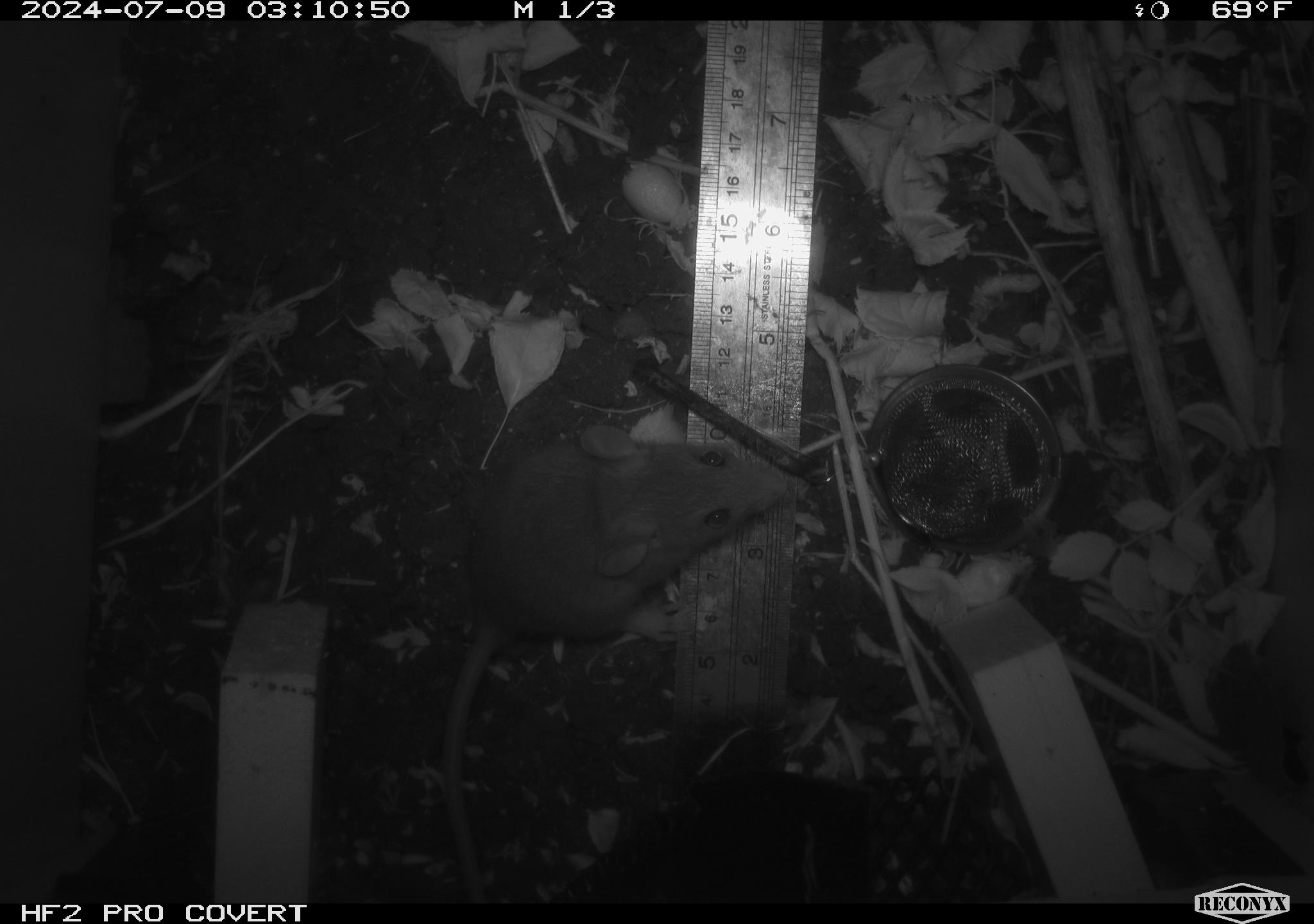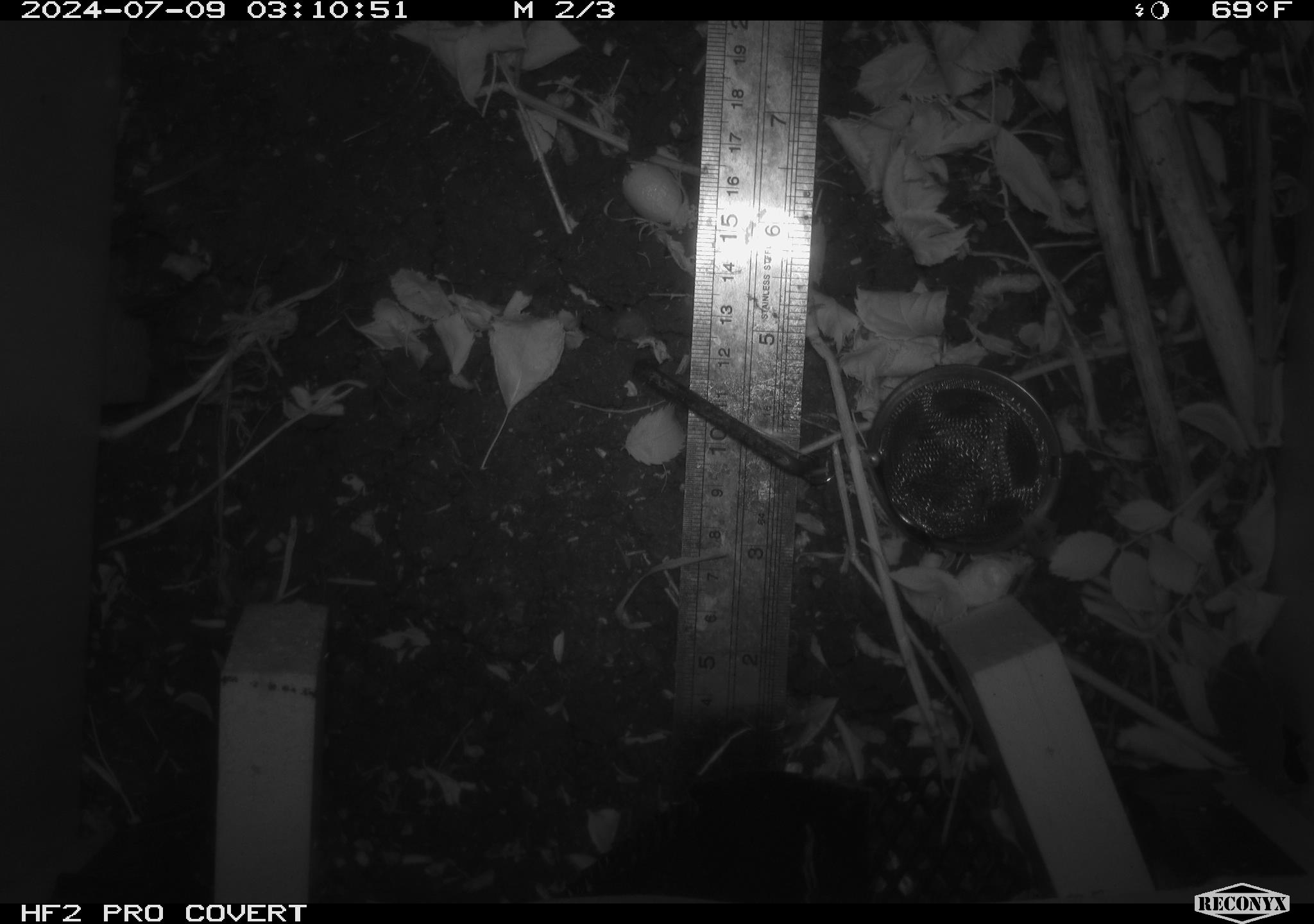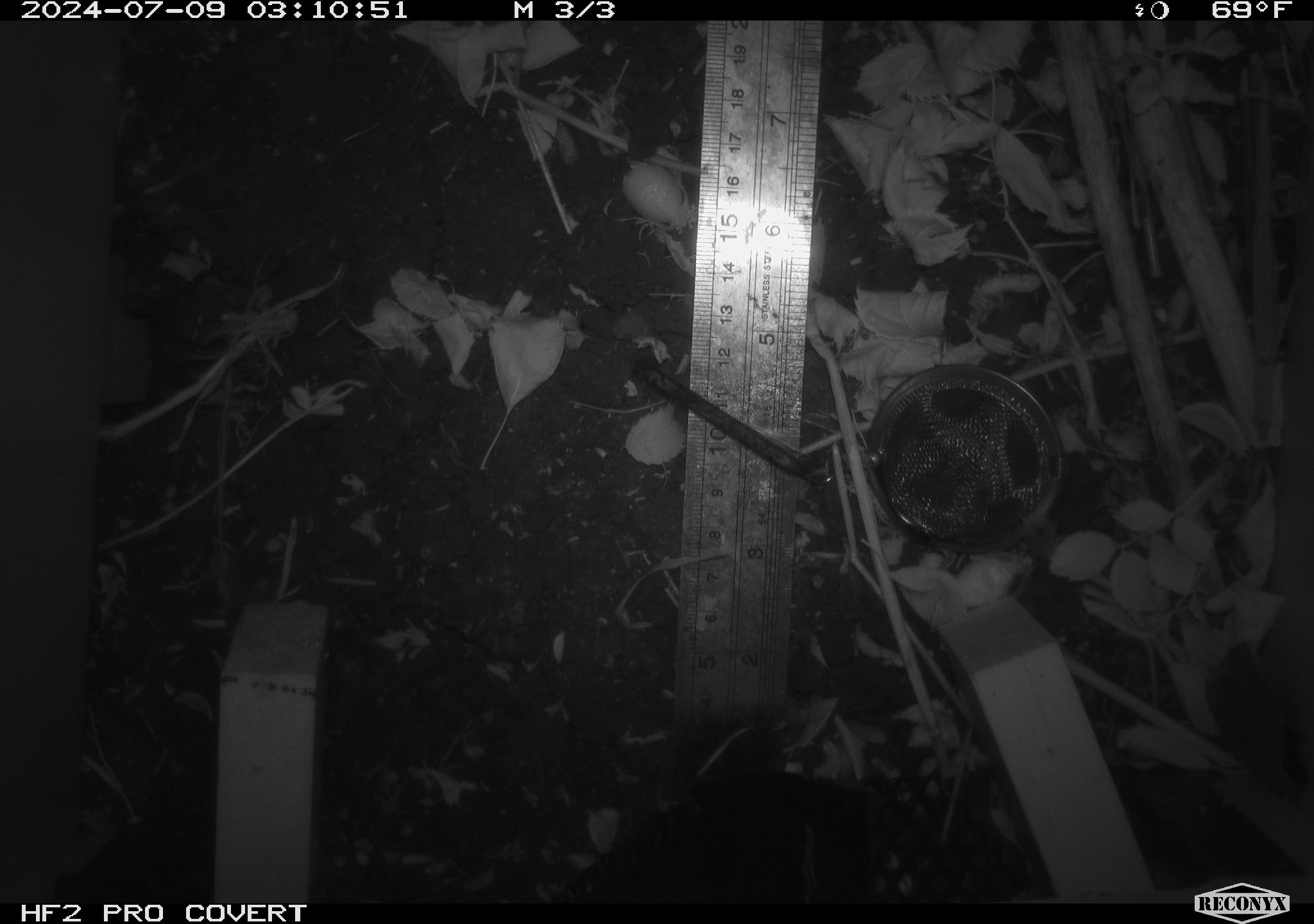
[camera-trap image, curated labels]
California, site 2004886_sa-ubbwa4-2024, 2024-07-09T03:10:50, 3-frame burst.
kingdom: Animalia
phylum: Chordata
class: Mammalia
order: Rodentia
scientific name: Rodentia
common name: woodrat or rat or mouse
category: woodrat or rat or mouse species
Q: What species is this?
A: Woodrat or rat or mouse species (woodrat or rat or mouse) (Rodentia).